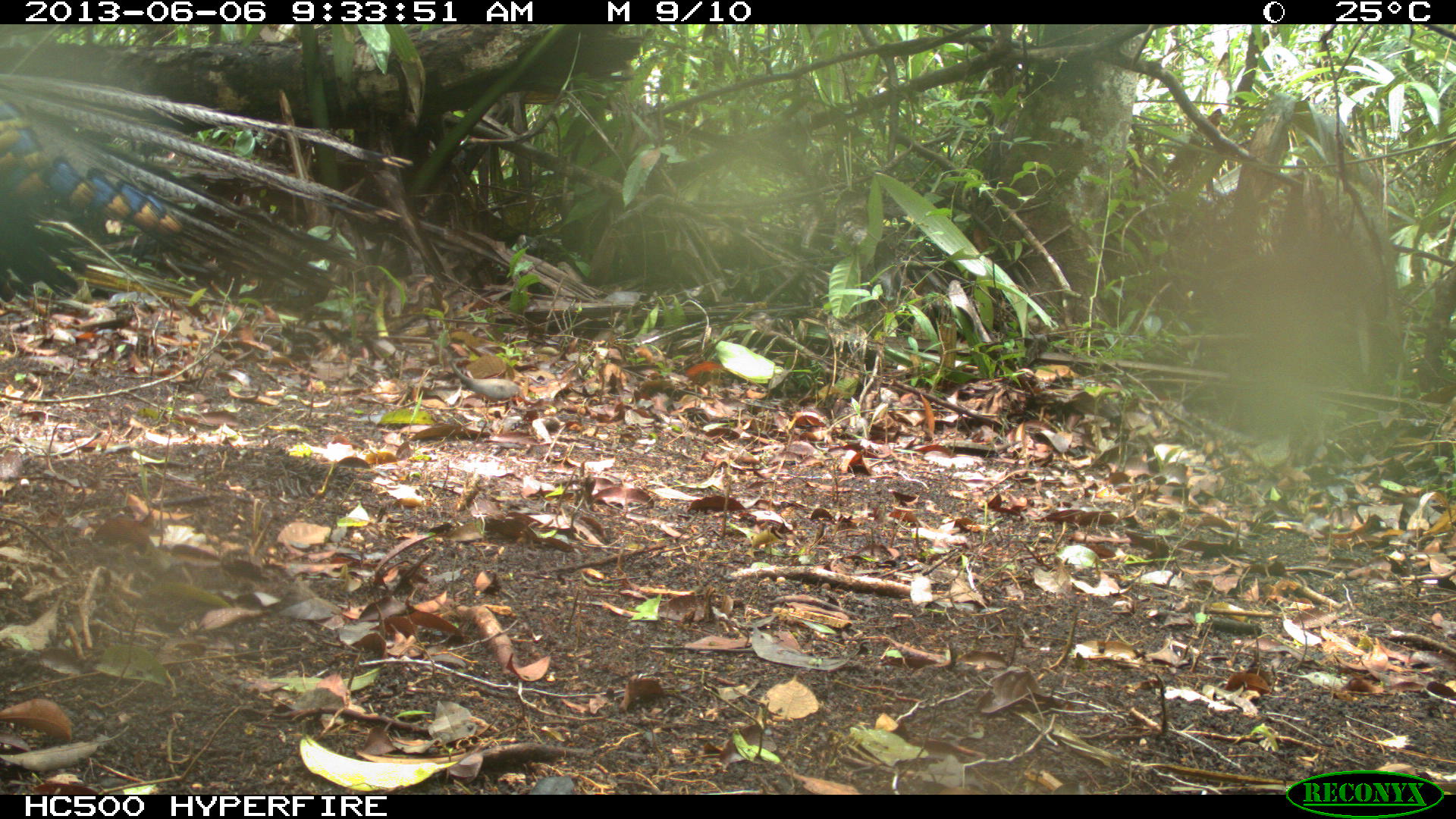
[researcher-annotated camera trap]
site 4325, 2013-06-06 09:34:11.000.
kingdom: Animalia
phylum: Chordata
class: Aves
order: Galliformes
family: Phasianidae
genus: Meleagris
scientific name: Meleagris ocellata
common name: ocellated turkey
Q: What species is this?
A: Meleagris ocellata (ocellated turkey).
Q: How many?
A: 1.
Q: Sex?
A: Male.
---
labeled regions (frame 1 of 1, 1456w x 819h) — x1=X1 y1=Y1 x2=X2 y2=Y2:
meleagris ocellata: x1=0 y1=71 x2=414 y2=303